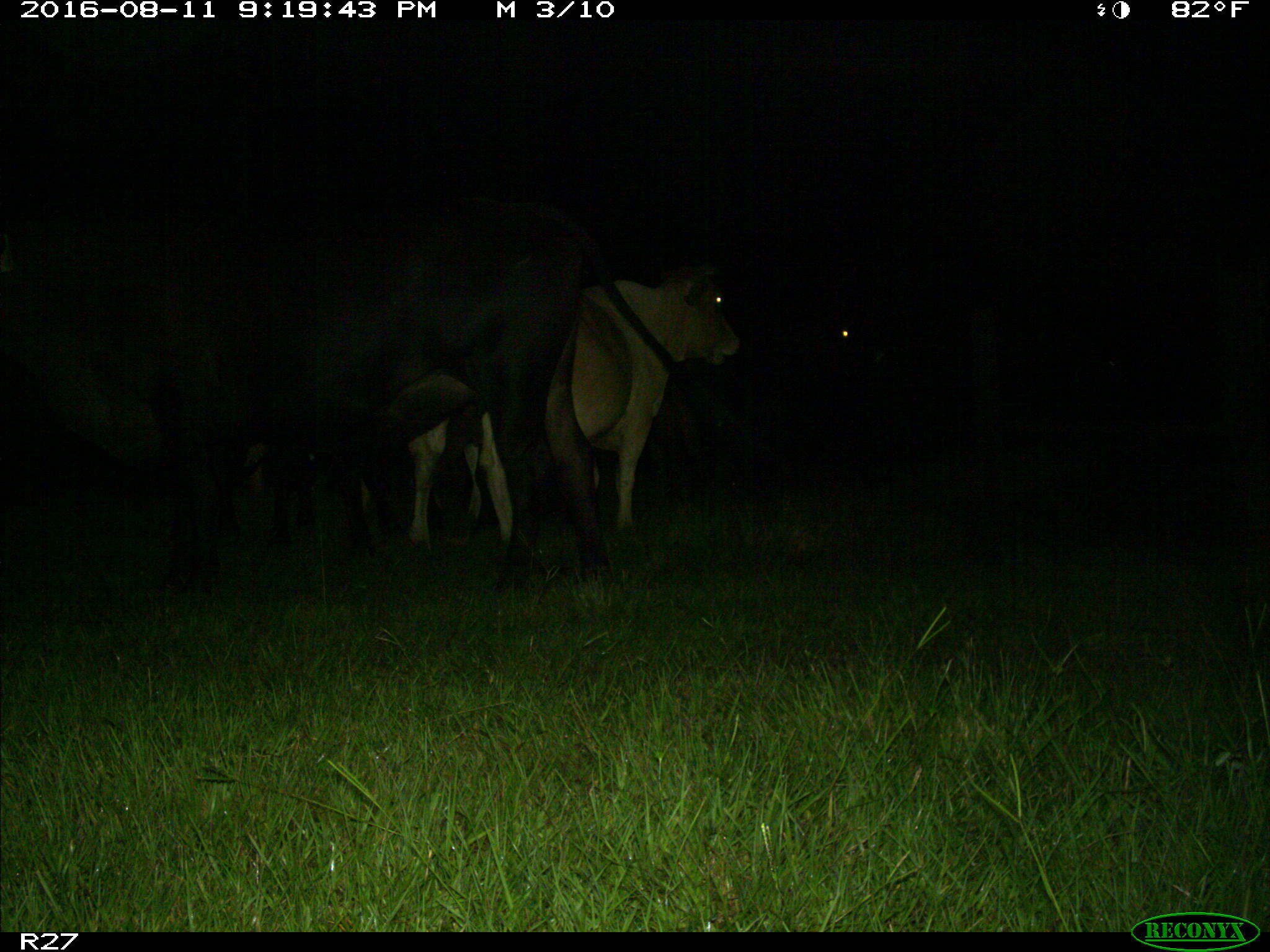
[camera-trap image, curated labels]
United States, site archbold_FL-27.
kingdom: Animalia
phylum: Chordata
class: Mammalia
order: Artiodactyla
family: Bovidae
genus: Bos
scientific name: Bos taurus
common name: domestic cow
Bos taurus (domestic cow).